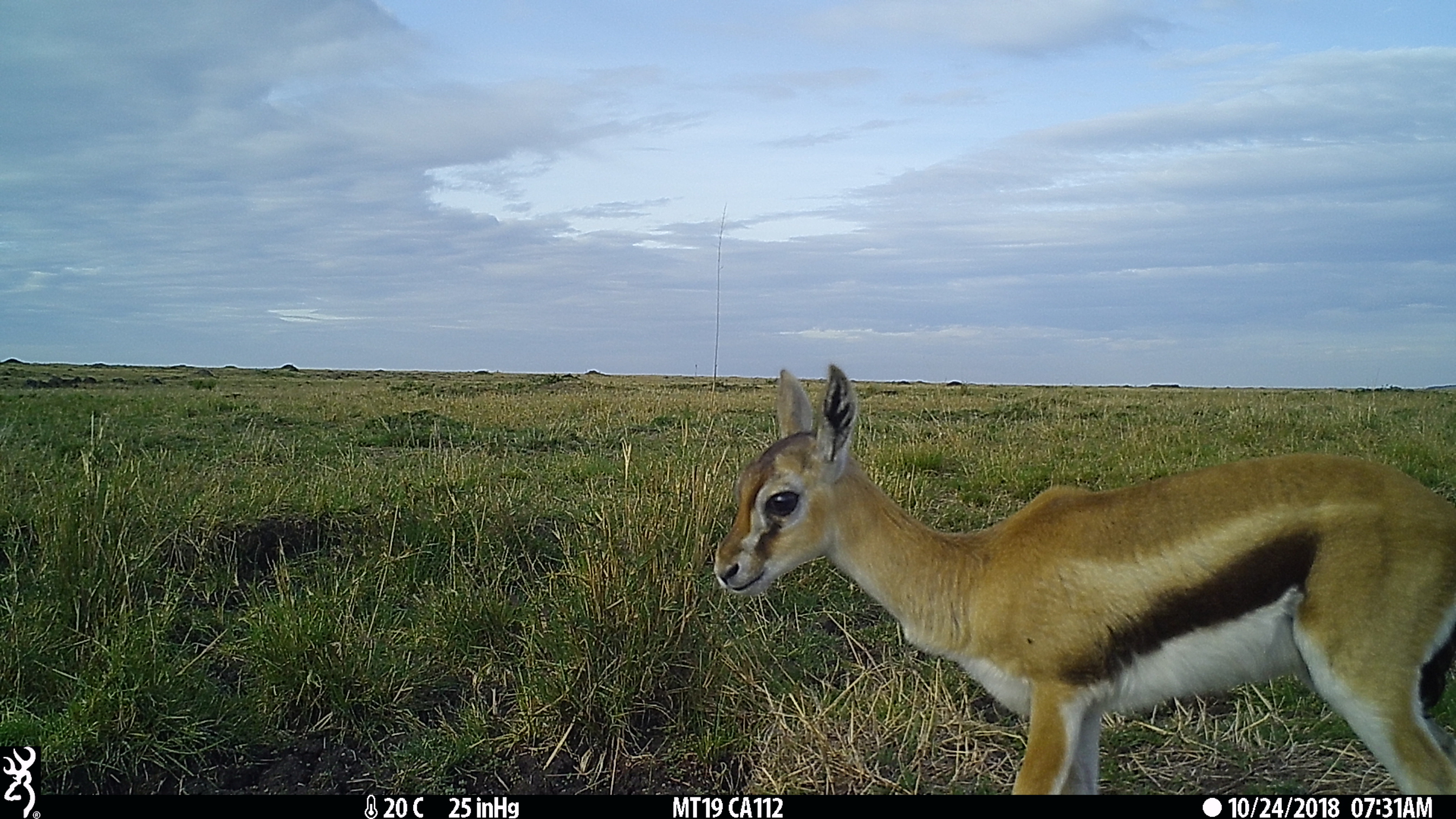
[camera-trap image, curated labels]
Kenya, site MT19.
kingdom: Animalia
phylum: Chordata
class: Mammalia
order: Artiodactyla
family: Bovidae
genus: Eudorcas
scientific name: Eudorcas thomsonii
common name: thomon's gazelle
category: gazelle thomsons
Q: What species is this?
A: Gazelle thomsons (thomon's gazelle) (Eudorcas thomsonii).